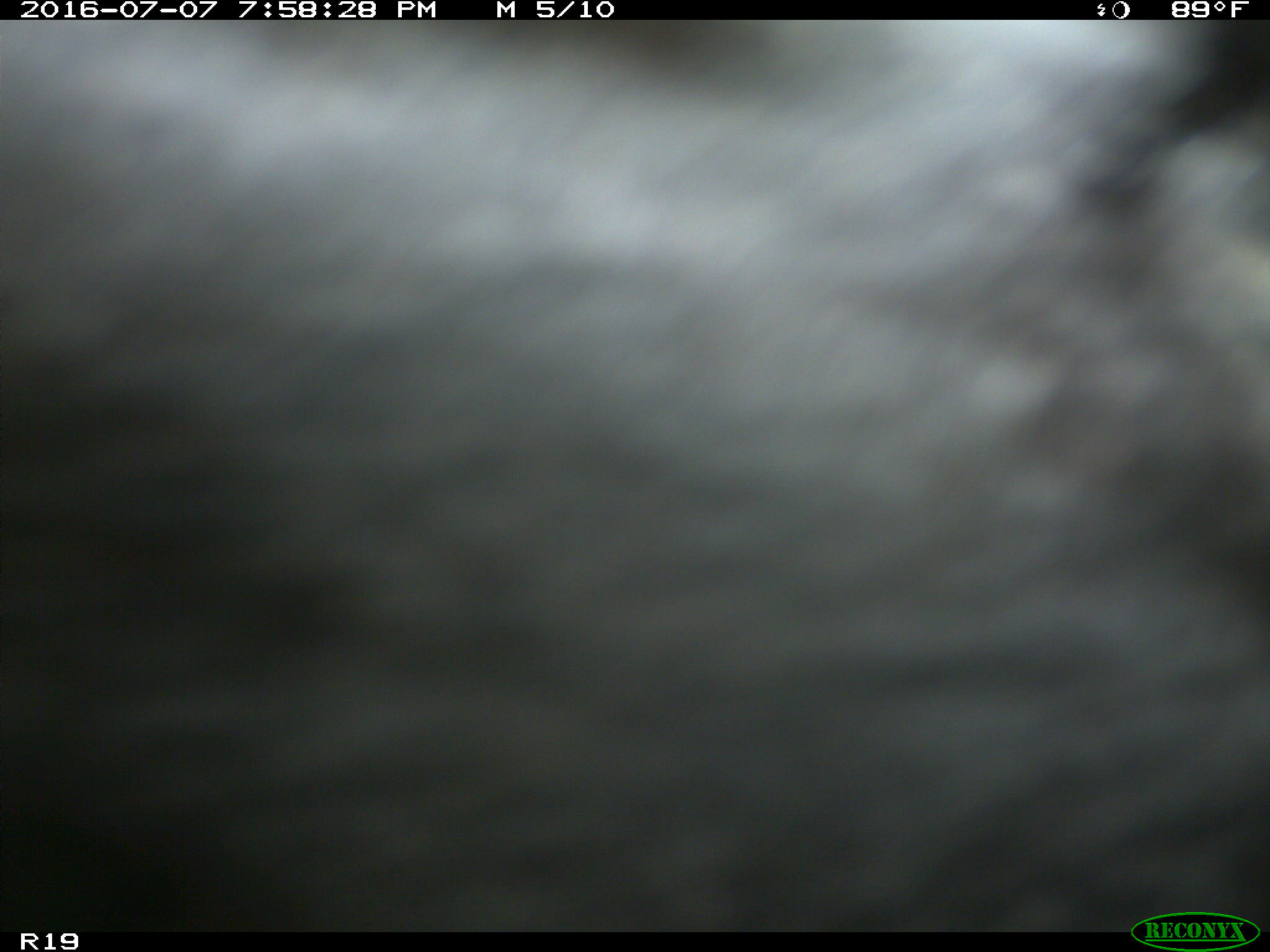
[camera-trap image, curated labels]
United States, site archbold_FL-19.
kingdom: Animalia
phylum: Chordata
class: Mammalia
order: Artiodactyla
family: Bovidae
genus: Bos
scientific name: Bos taurus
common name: domestic cow